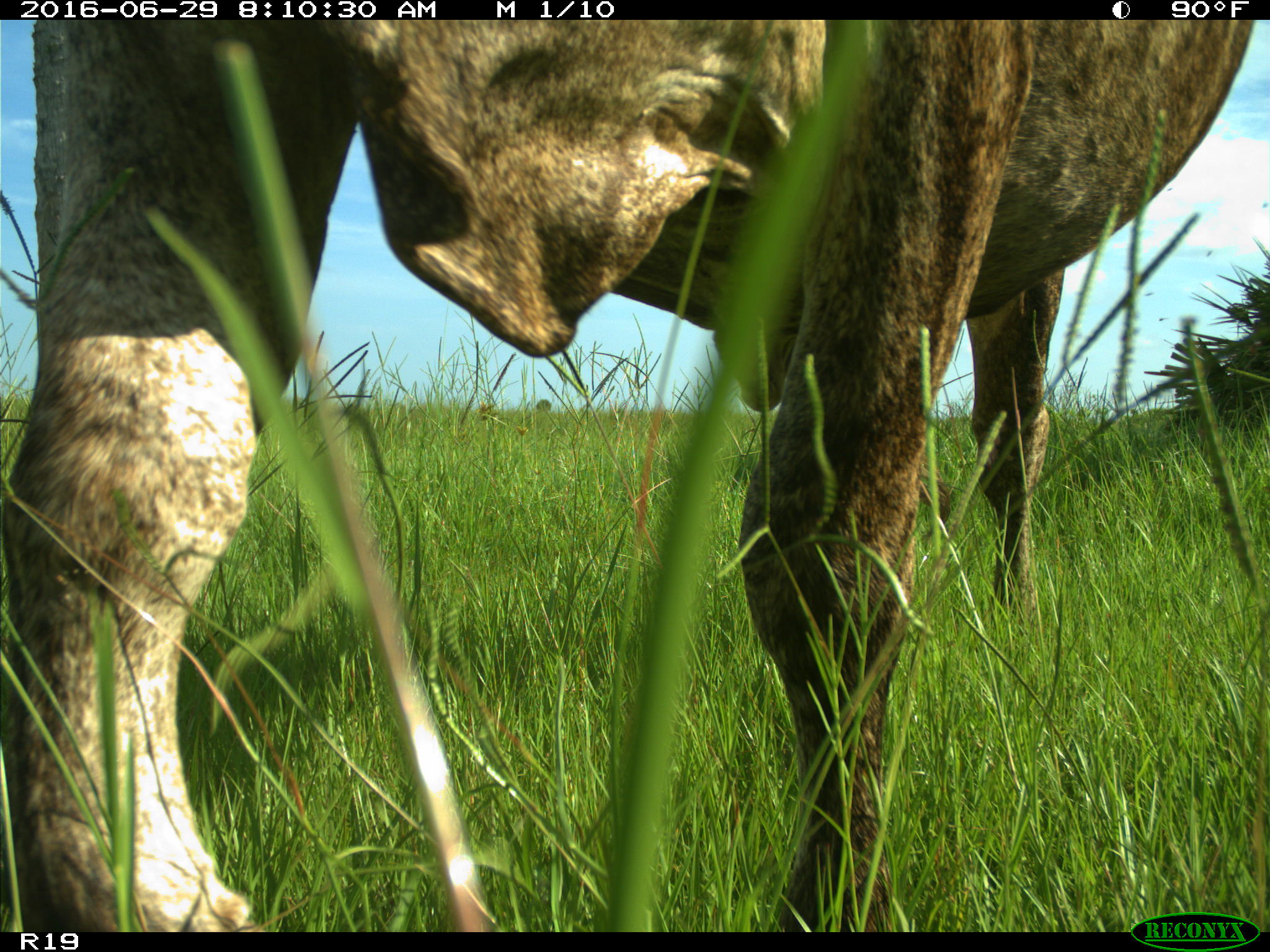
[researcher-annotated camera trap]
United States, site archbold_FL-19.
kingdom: Animalia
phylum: Chordata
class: Mammalia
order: Artiodactyla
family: Bovidae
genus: Bos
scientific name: Bos taurus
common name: domestic cow